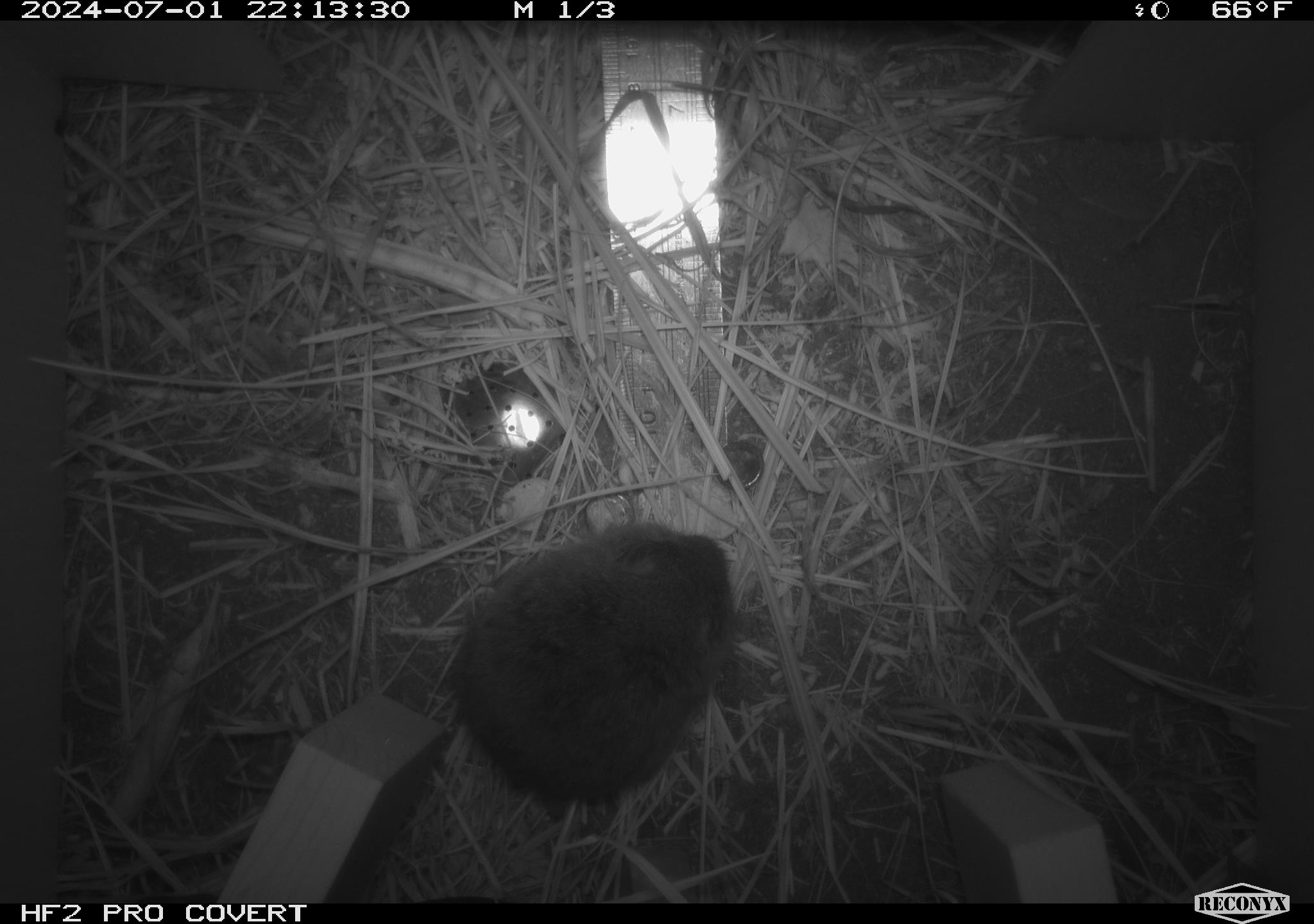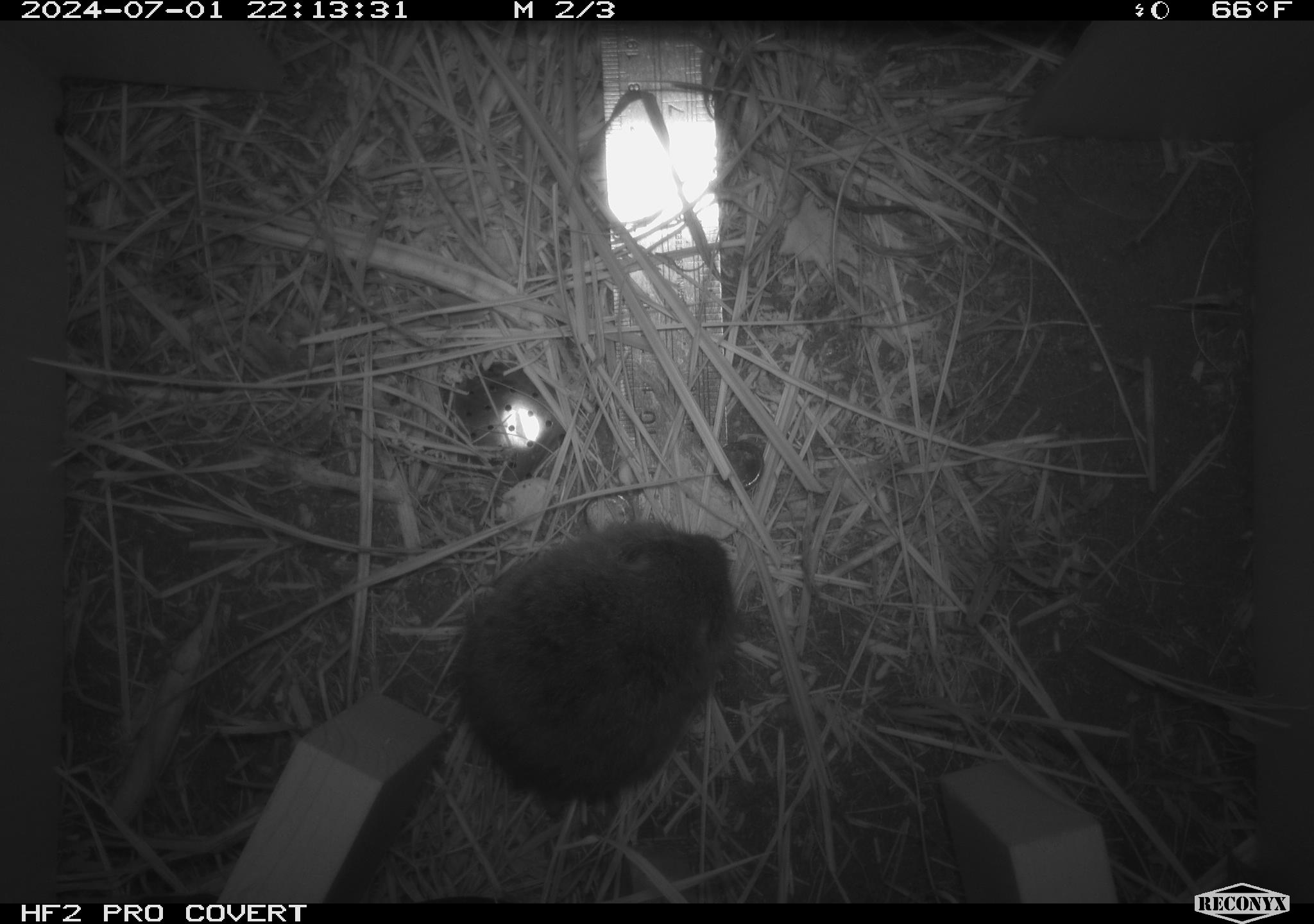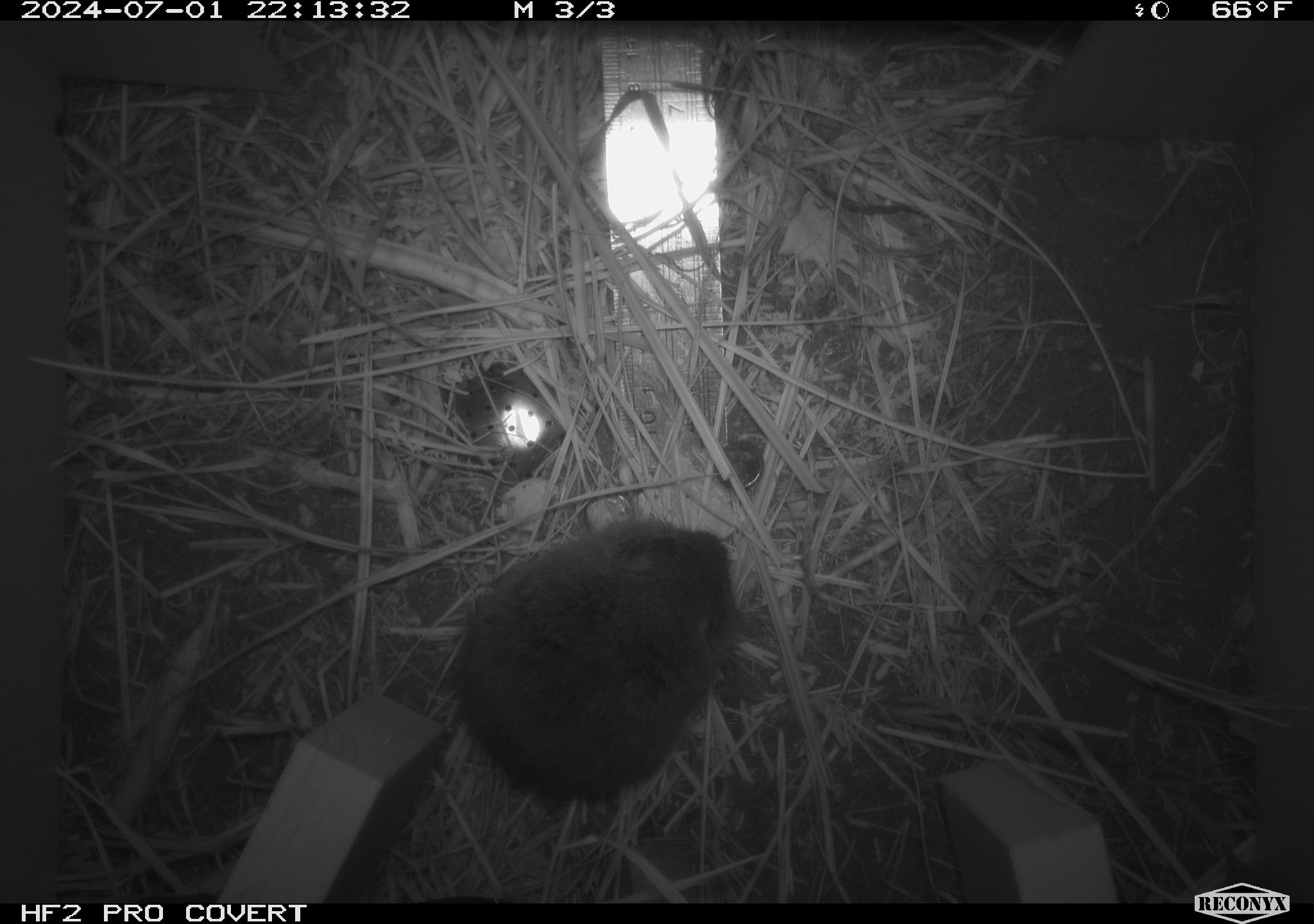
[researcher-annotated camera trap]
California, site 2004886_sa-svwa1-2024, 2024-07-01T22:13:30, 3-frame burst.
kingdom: Animalia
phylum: Chordata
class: Mammalia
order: Rodentia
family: Cricetidae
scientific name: Arvicolinae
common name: voles, lemmings, and muskrats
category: arvicolinae subfamily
Arvicolinae subfamily (voles, lemmings, and muskrats) (Arvicolinae).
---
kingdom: Animalia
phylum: Arthropoda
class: Malacostraca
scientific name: Malacostraca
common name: amphipods, crabs, isopods, krill, lobsters and shrimps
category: malacostracan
Malacostracan (amphipods, crabs, isopods, krill, lobsters and shrimps) (Malacostraca).